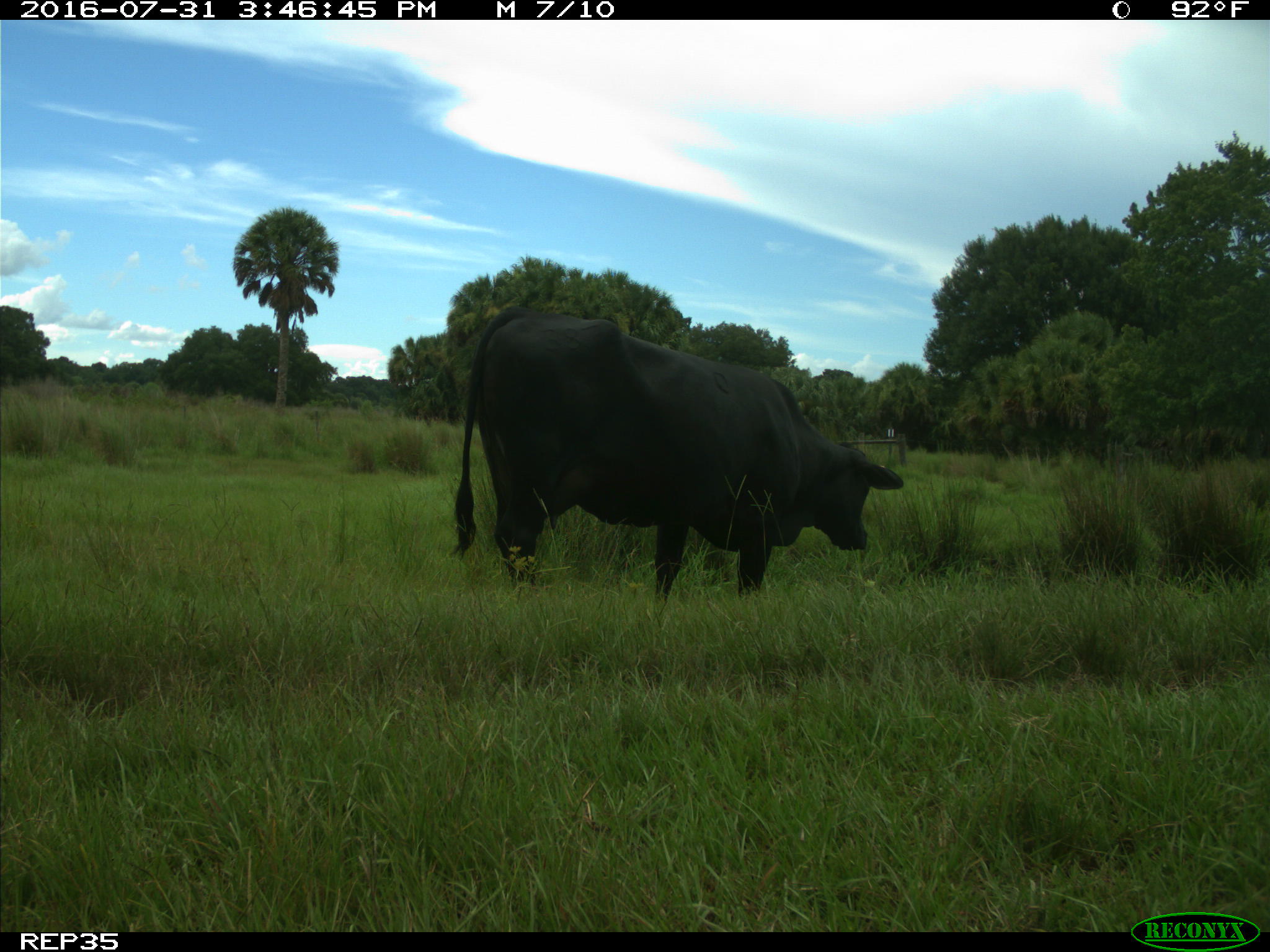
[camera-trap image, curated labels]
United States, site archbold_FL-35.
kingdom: Animalia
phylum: Chordata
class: Mammalia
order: Artiodactyla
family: Bovidae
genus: Bos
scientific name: Bos taurus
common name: domestic cow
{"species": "Bos taurus (domestic cow)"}